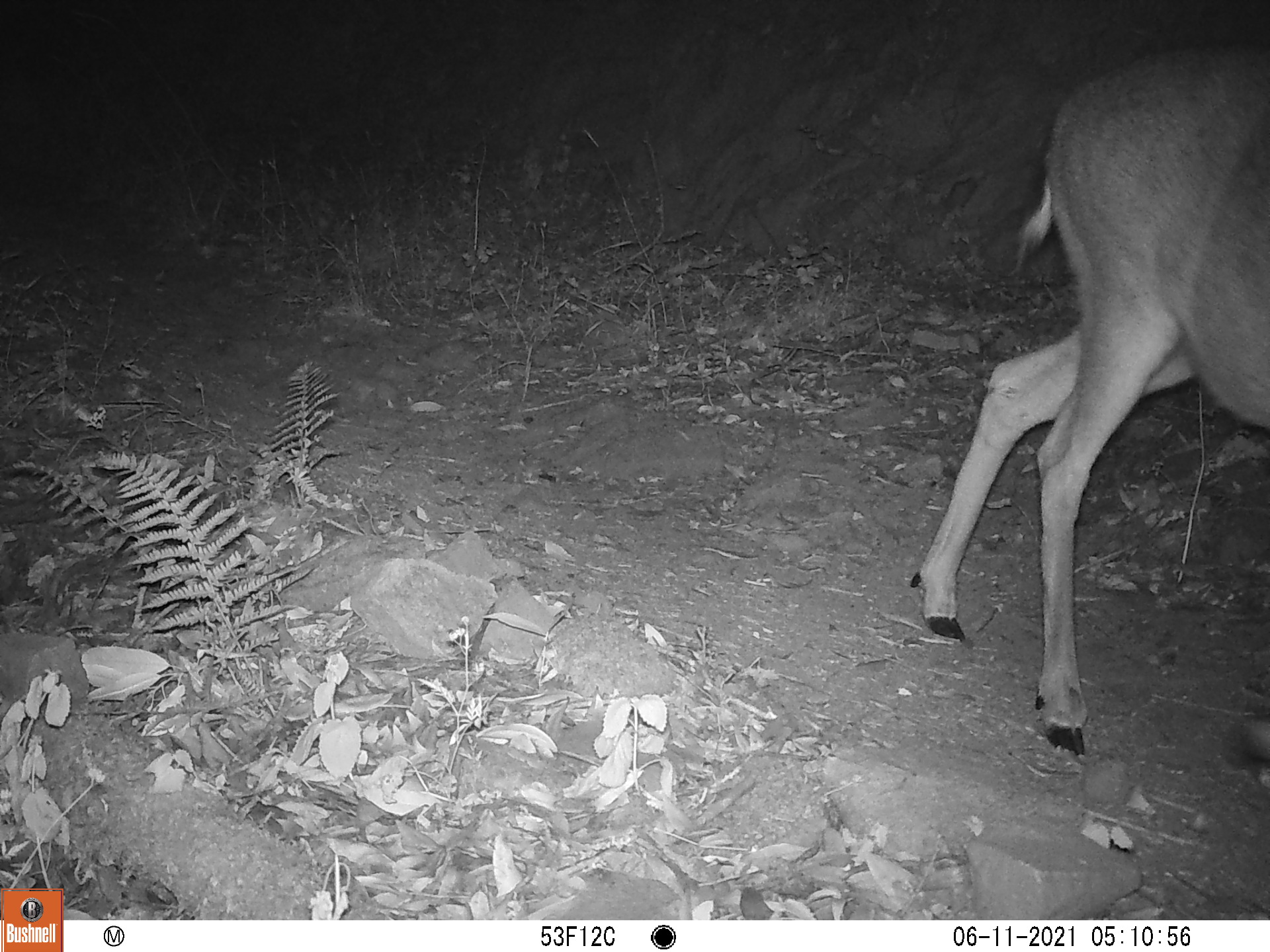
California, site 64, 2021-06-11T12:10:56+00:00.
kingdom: Animalia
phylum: Chordata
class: Mammalia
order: Artiodactyla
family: Cervidae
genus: Odocoileus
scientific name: Odocoileus hemionus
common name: mule deer